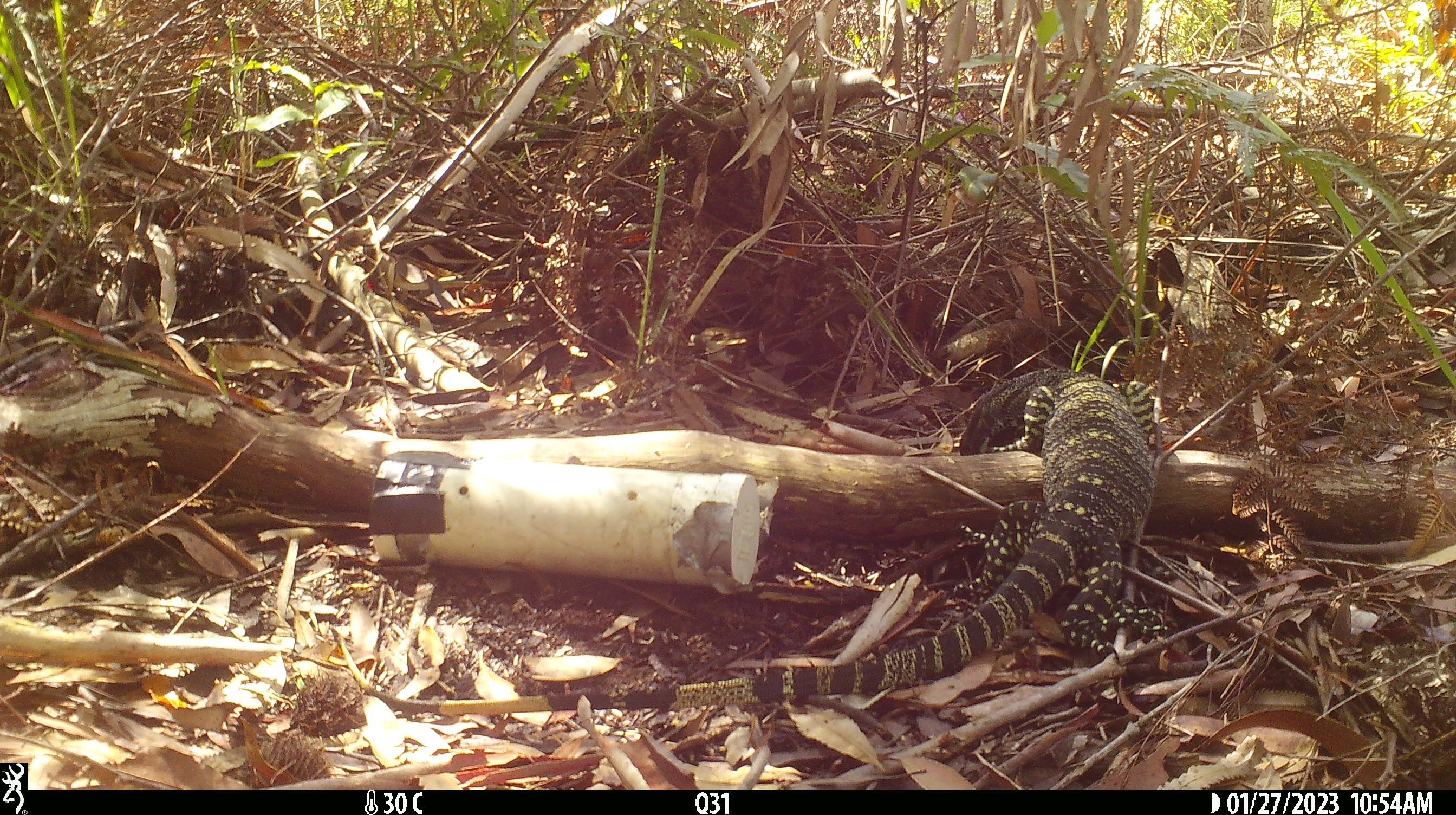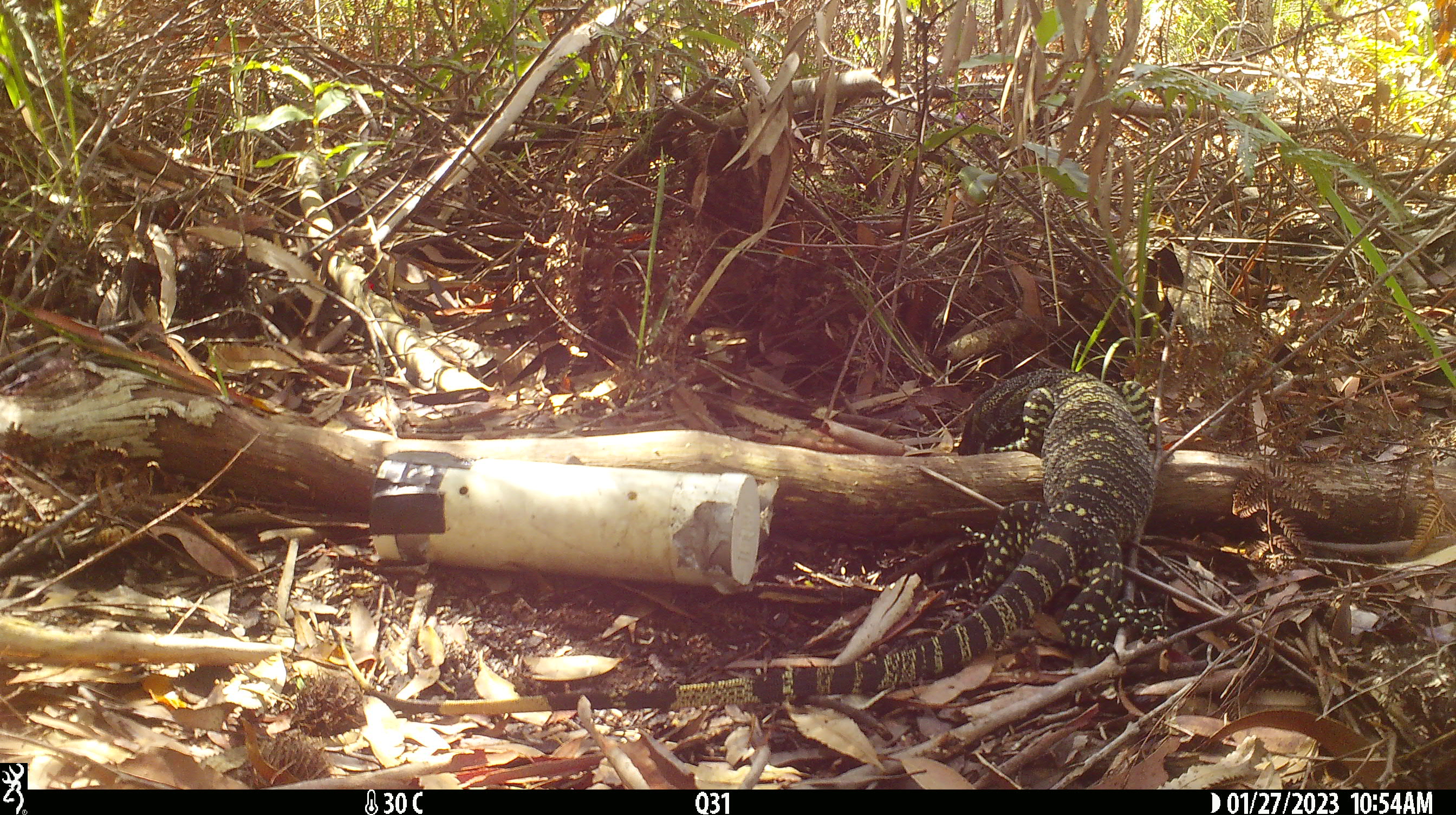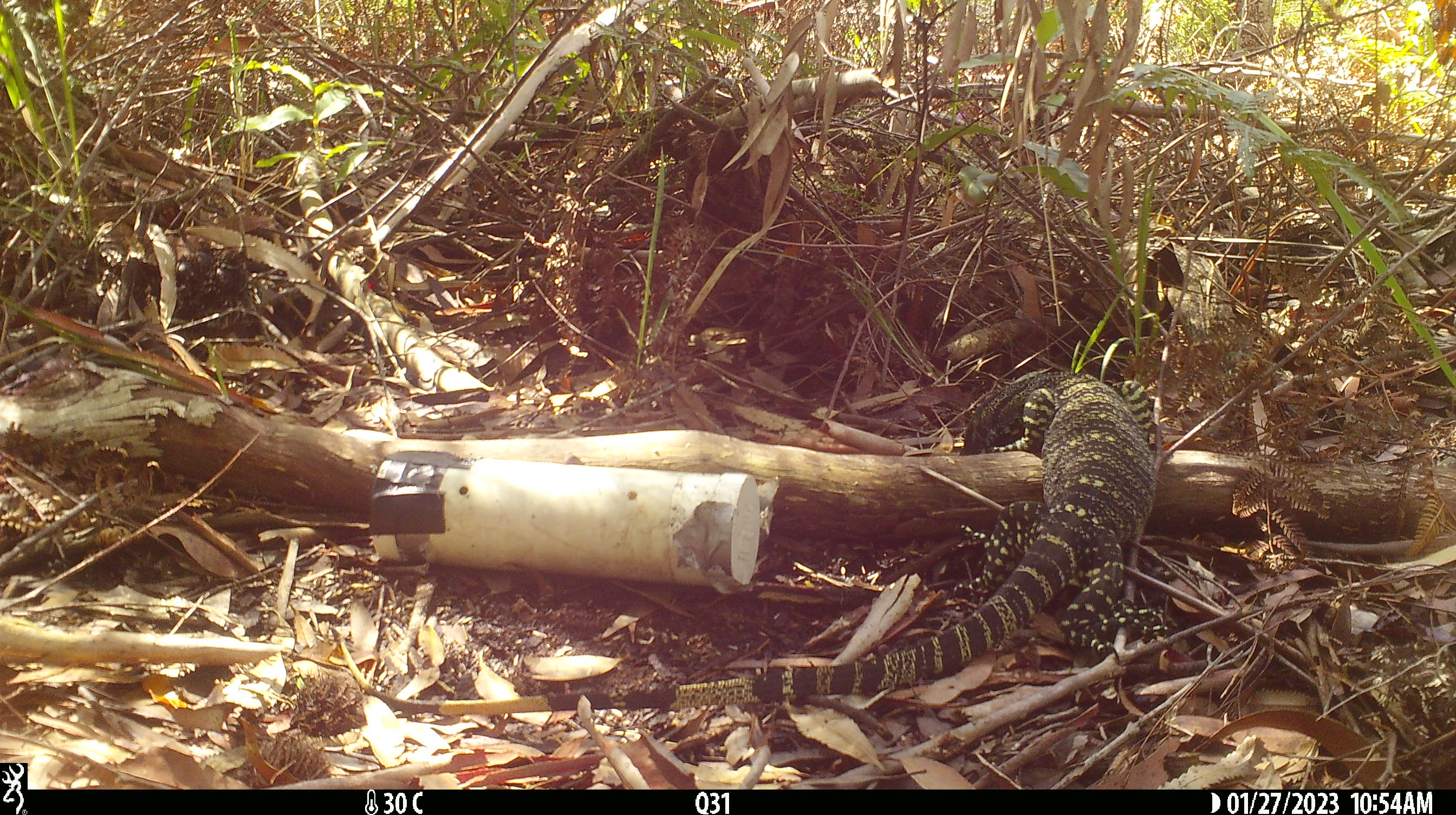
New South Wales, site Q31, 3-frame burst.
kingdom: Animalia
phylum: Chordata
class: Reptilia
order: Squamata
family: Varanidae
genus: Varanus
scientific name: Varanus varius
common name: lace monitor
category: goanna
Goanna (lace monitor) (Varanus varius).